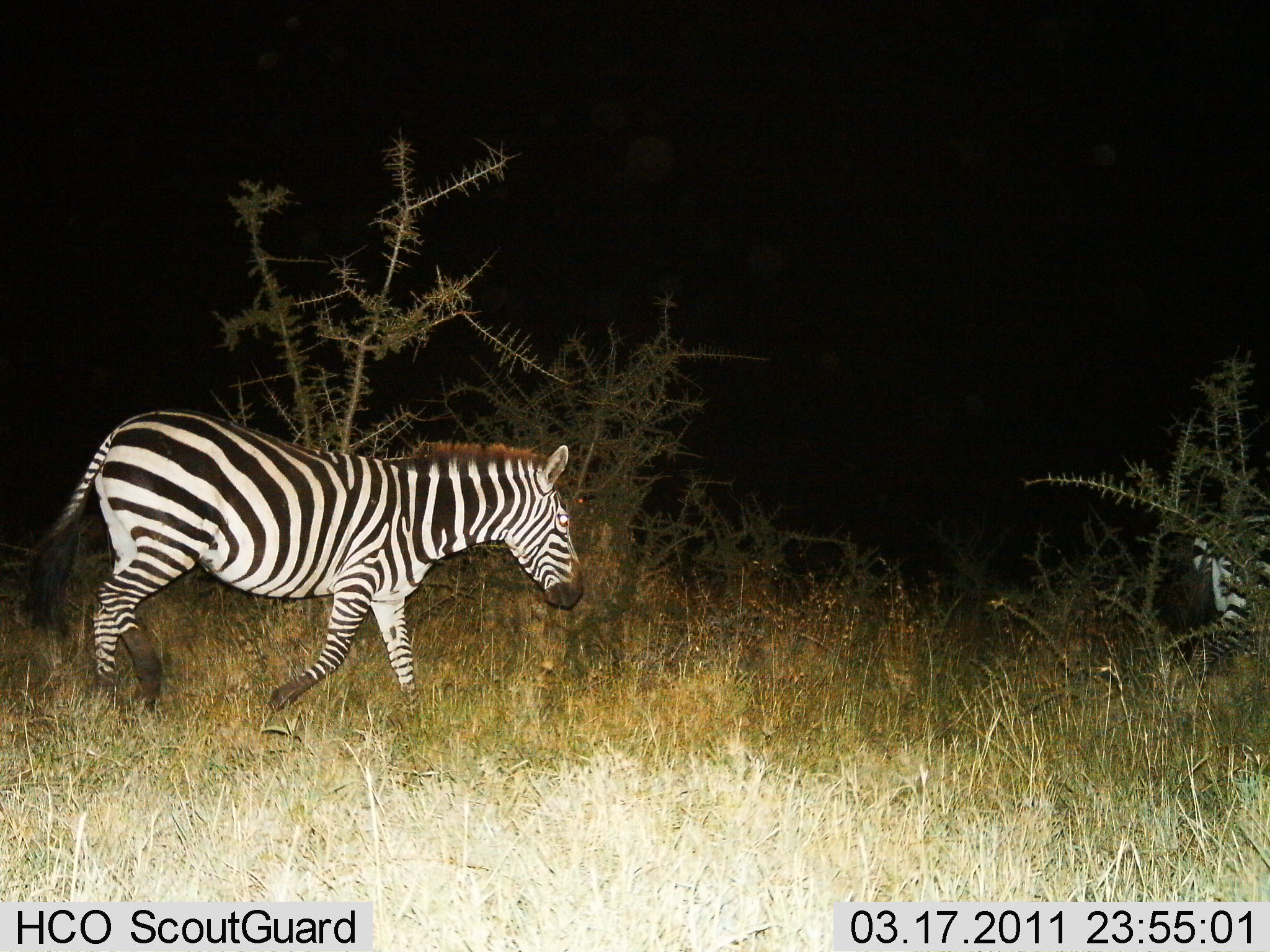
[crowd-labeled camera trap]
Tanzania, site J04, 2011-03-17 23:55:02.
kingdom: Animalia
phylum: Chordata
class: Mammalia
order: Perissodactyla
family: Equidae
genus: Equus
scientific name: Equus quagga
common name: plains zebra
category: zebra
Zebra (plains zebra) (Equus quagga), count 2. Behavior (volunteer vote fractions): standing 0%, resting 0%, moving 100%, interacting 0%. Young present (vote fraction): 0%. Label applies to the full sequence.